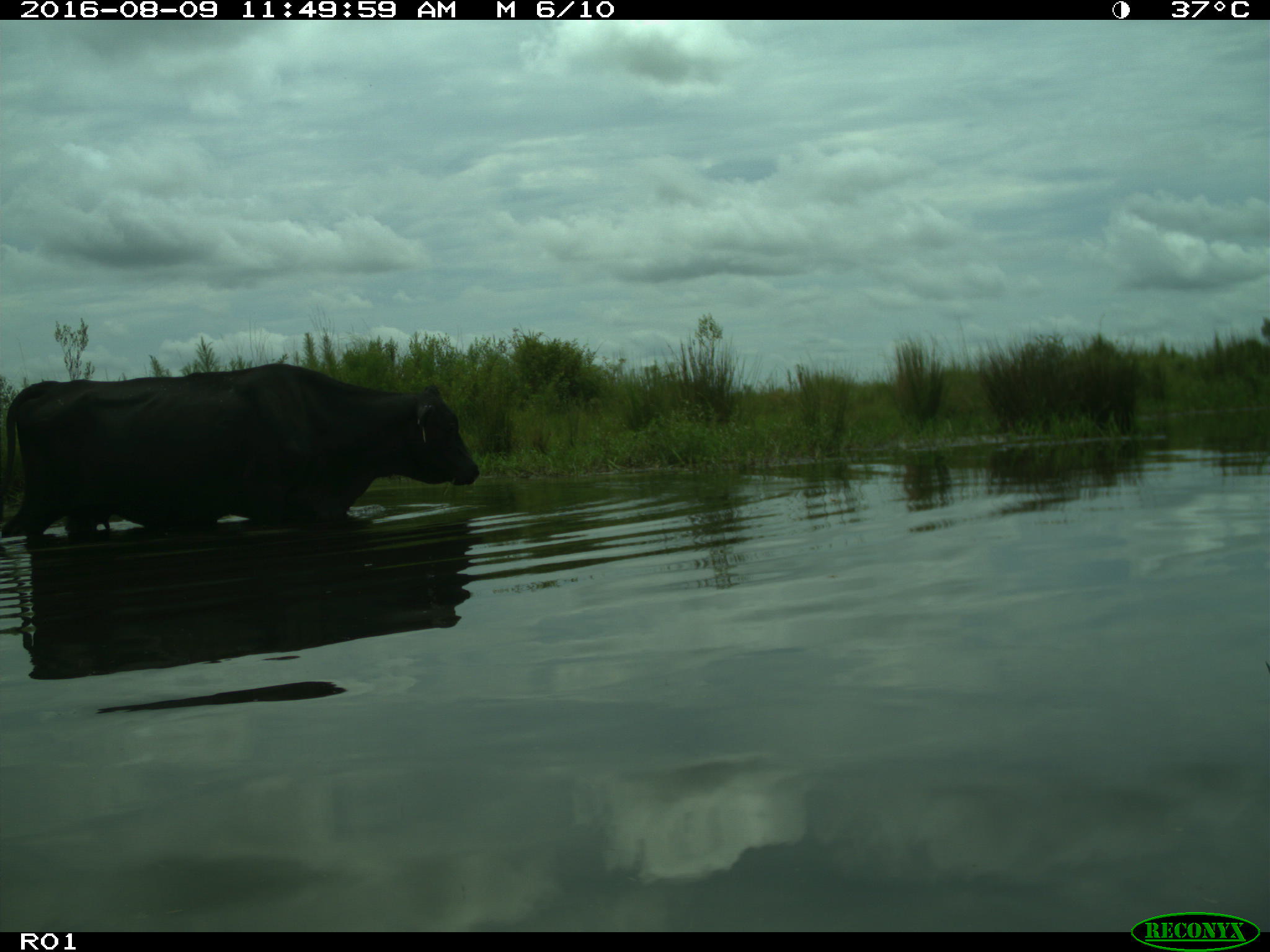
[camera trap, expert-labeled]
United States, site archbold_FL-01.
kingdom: Animalia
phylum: Chordata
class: Mammalia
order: Artiodactyla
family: Bovidae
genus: Bos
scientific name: Bos taurus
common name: domestic cow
Bos taurus (domestic cow).